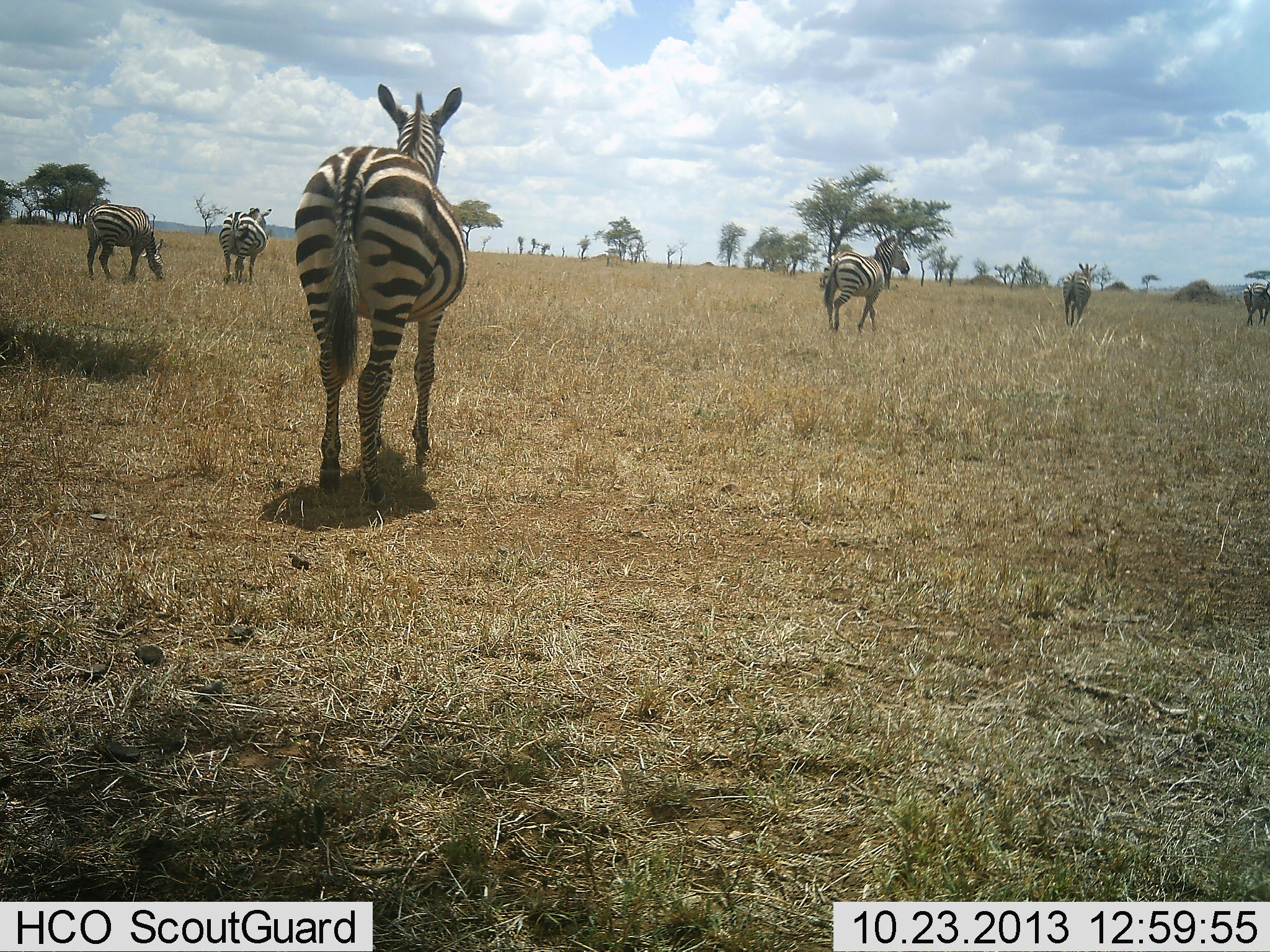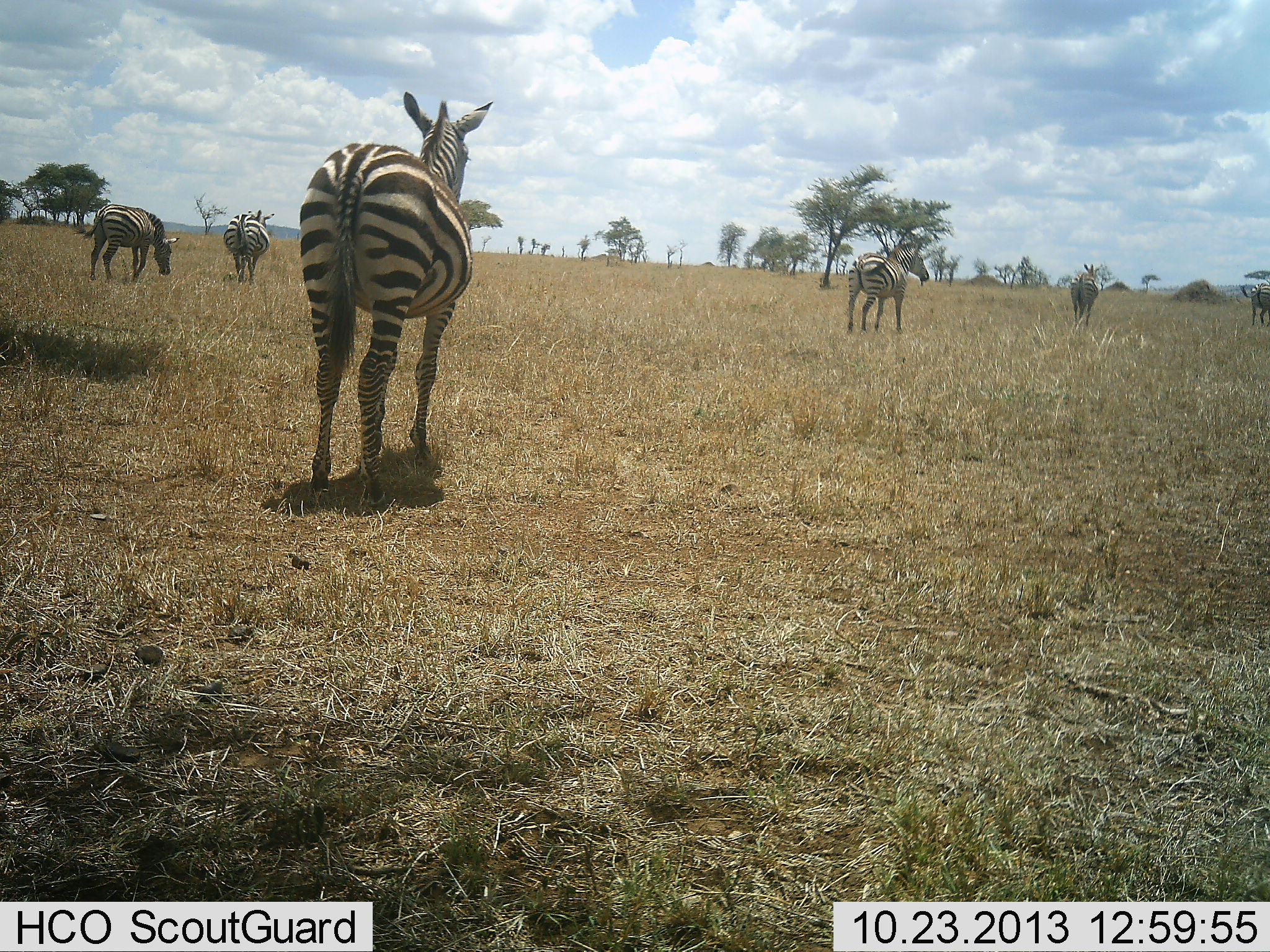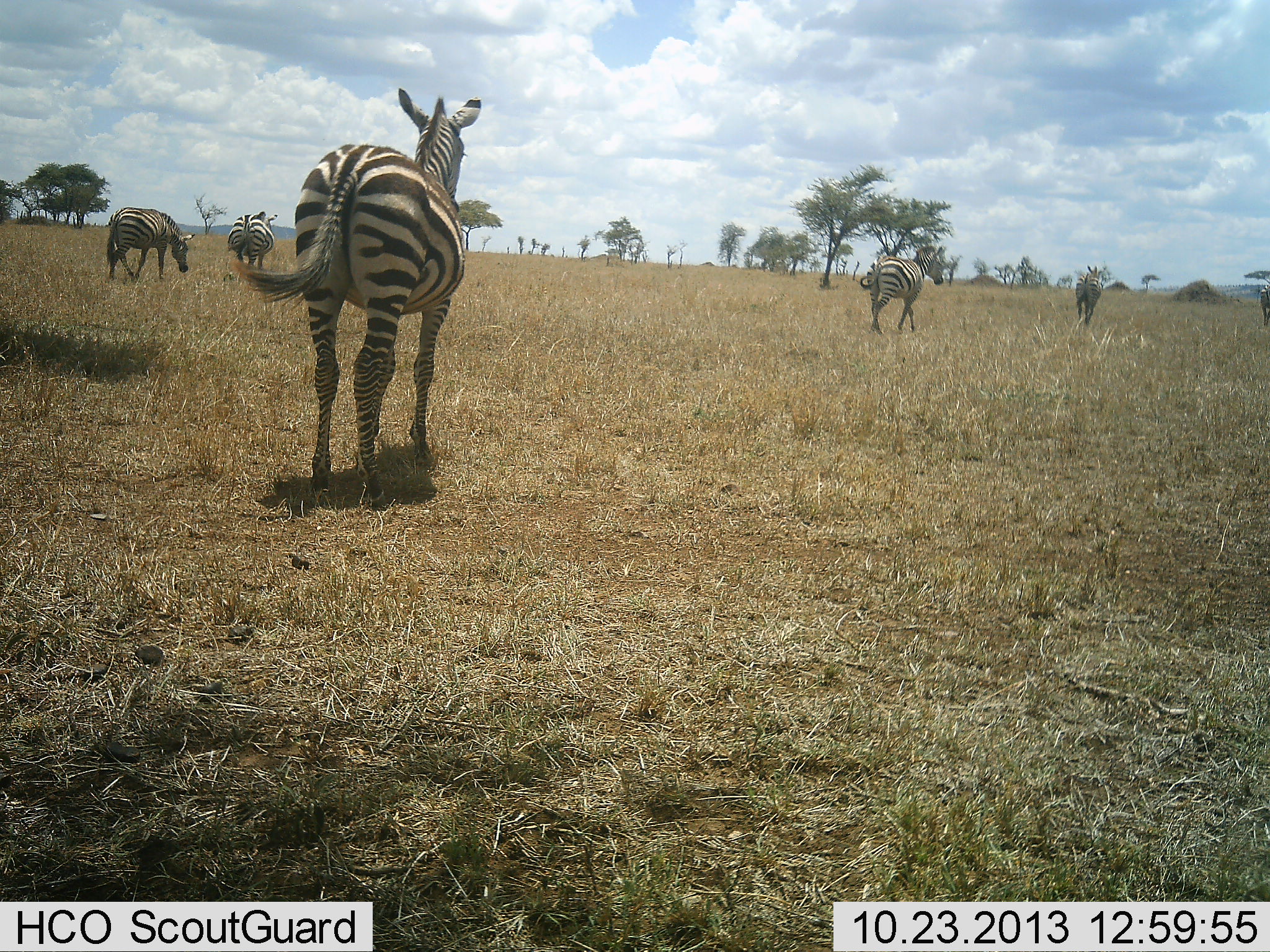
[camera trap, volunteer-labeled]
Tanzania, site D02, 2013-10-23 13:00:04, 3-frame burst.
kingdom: Animalia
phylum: Chordata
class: Mammalia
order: Perissodactyla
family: Equidae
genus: Equus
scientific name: Equus quagga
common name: plains zebra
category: zebra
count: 6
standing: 20%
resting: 0%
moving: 100%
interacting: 0%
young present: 0%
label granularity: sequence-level